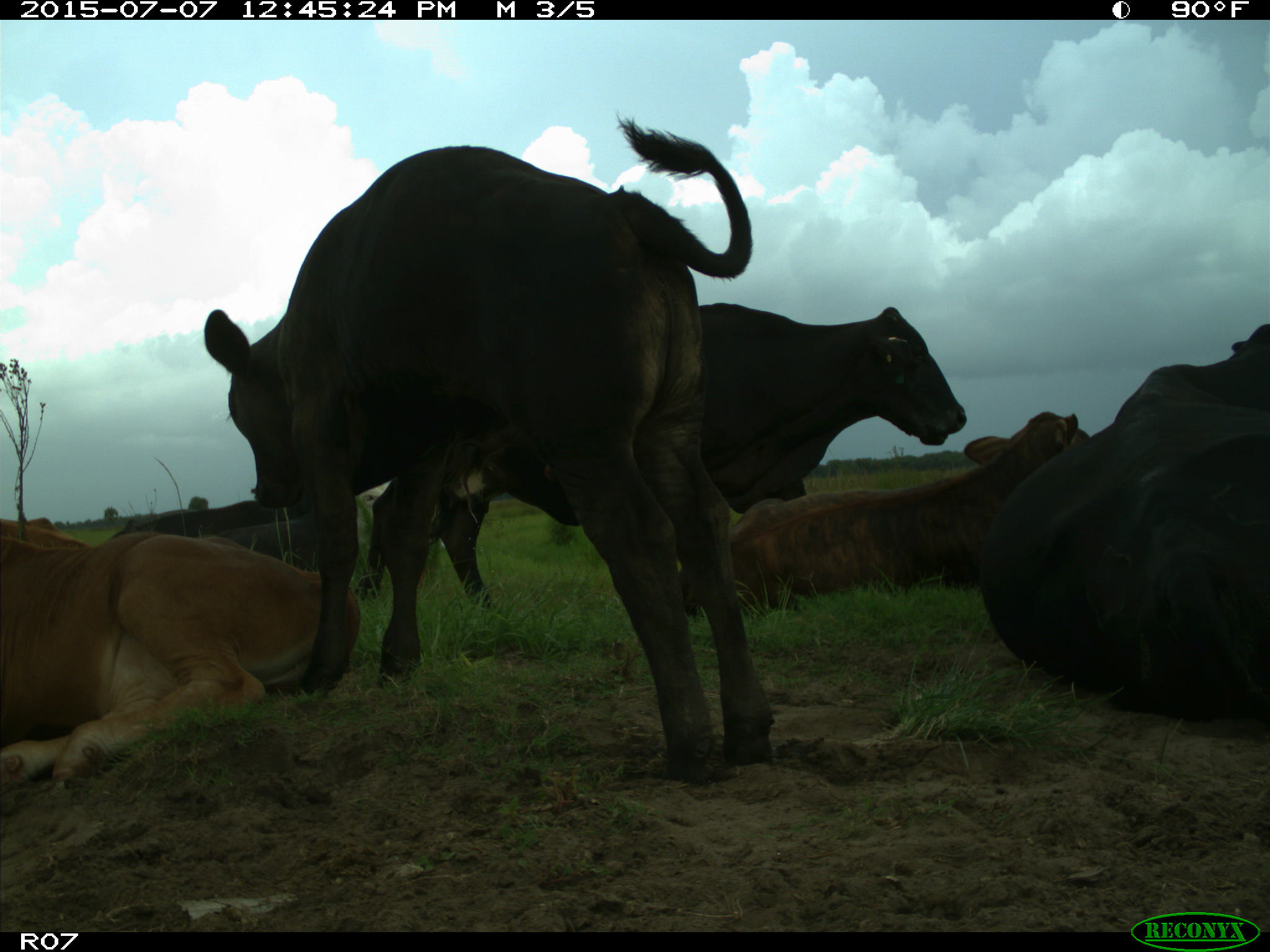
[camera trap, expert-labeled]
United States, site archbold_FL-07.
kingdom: Animalia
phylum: Chordata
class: Mammalia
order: Artiodactyla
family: Bovidae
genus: Bos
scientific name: Bos taurus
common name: domestic cow